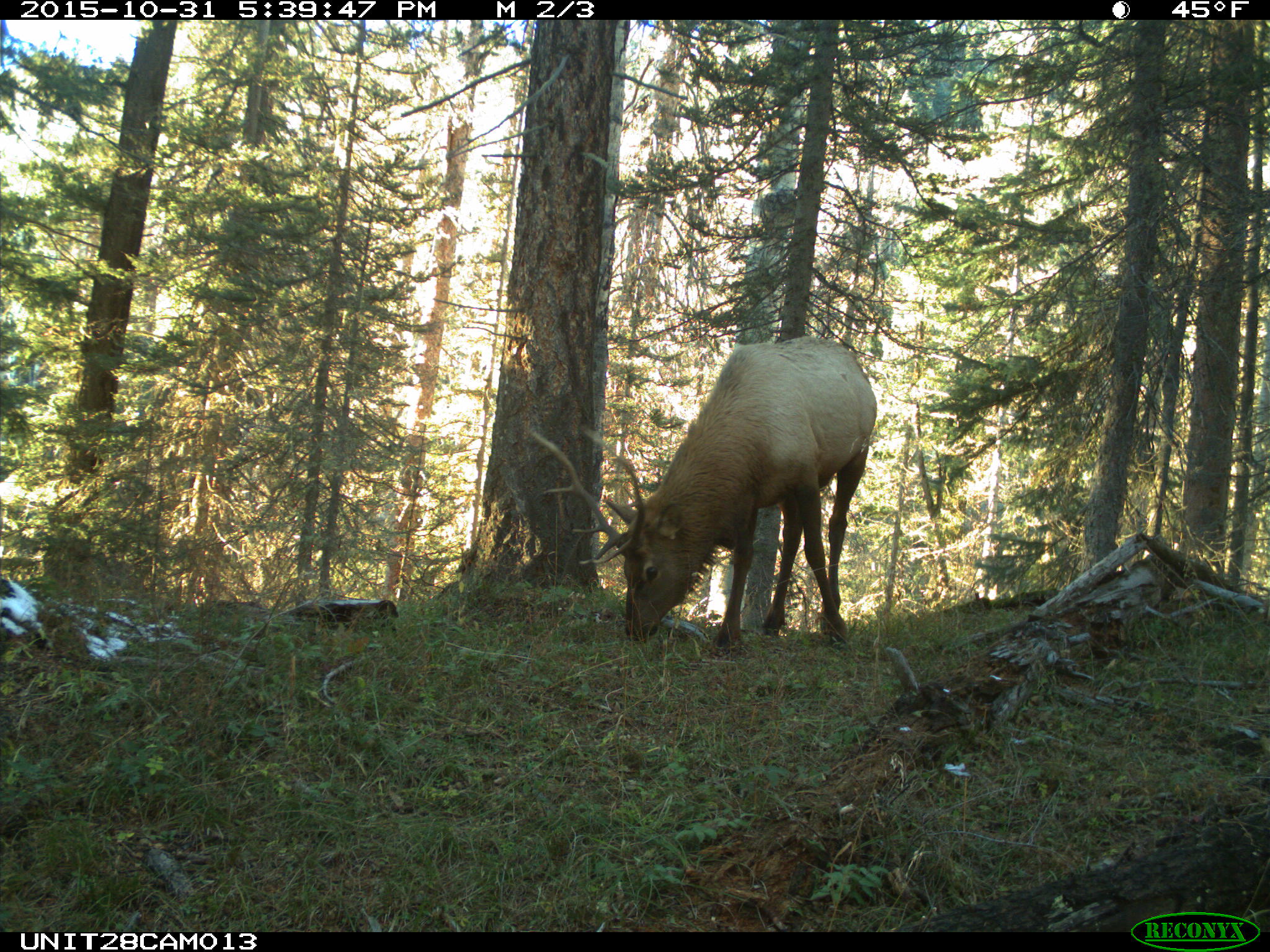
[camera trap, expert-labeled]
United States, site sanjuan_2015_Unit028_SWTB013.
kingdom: Animalia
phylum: Chordata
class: Mammalia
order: Artiodactyla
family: Cervidae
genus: Cervus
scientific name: Cervus elaphus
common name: red deer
Cervus elaphus (red deer).